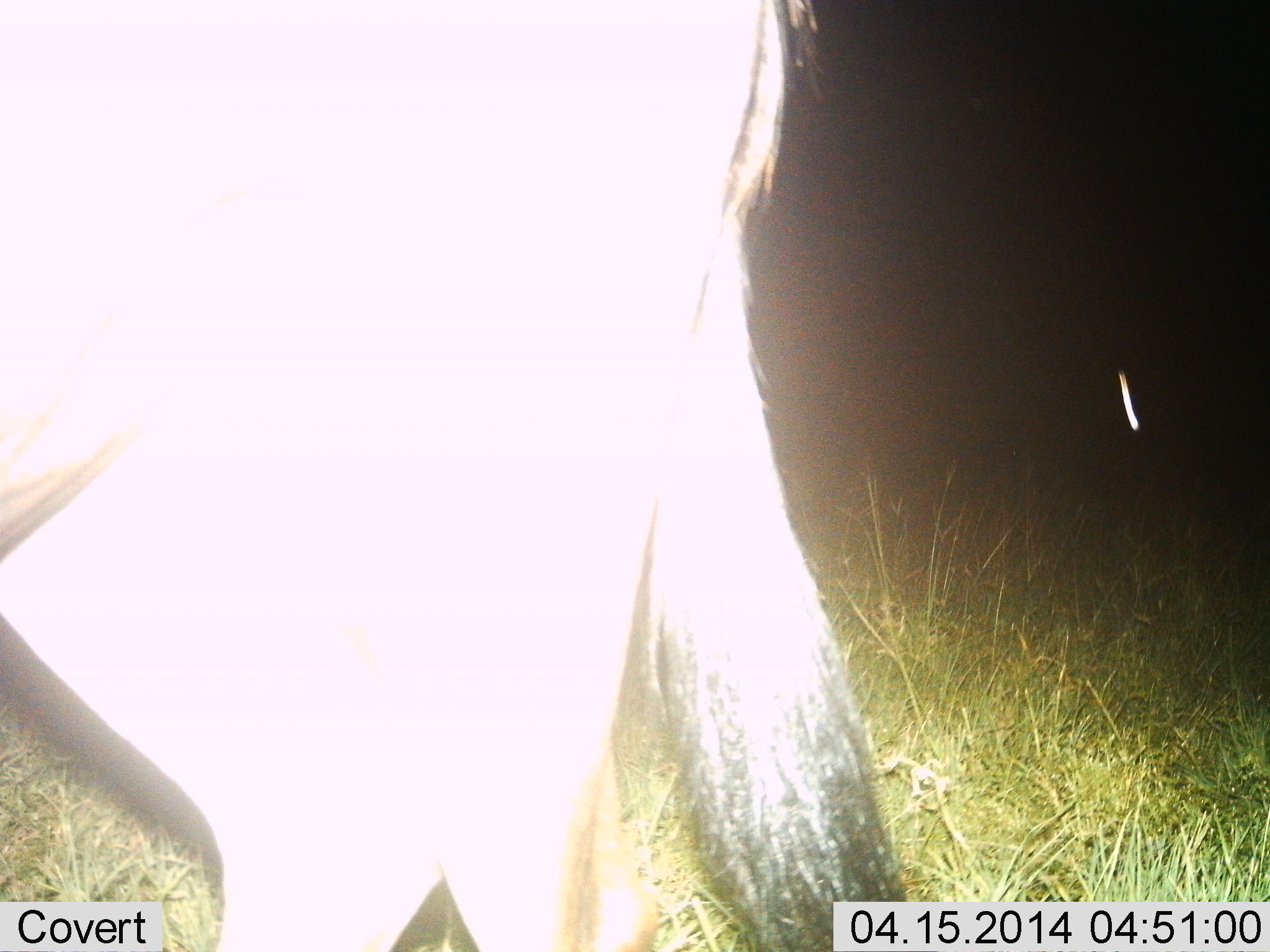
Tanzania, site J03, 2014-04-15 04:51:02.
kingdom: Animalia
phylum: Chordata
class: Mammalia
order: Artiodactyla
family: Bovidae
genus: Connochaetes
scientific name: Connochaetes taurinus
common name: blue wildebeest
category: wildebeest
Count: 1.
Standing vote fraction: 100%.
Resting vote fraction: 0%.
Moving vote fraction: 0%.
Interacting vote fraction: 0%.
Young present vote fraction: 0%.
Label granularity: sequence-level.